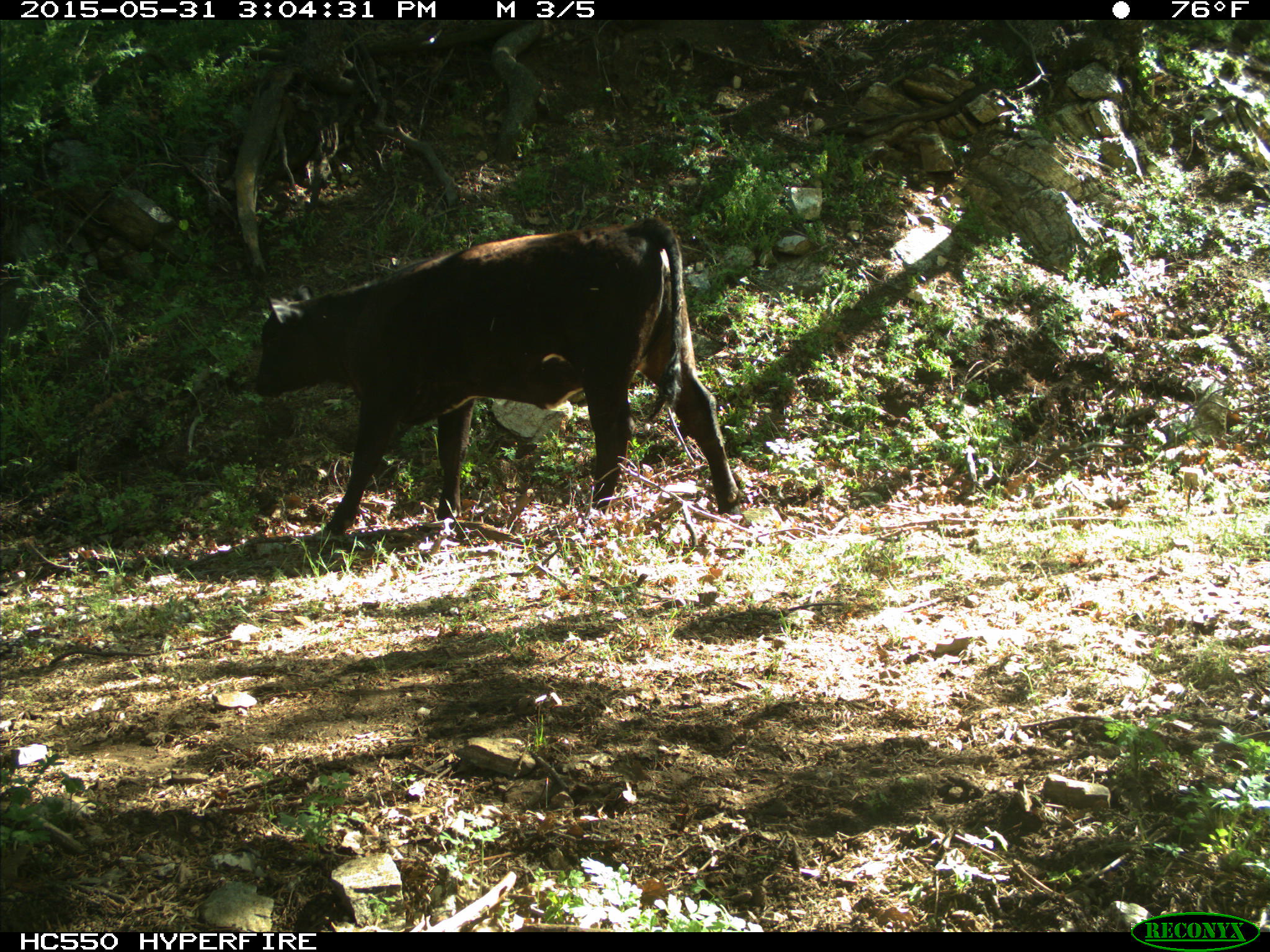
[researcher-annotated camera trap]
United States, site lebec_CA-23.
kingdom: Animalia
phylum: Chordata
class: Mammalia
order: Artiodactyla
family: Bovidae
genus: Bos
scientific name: Bos taurus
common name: domestic cow